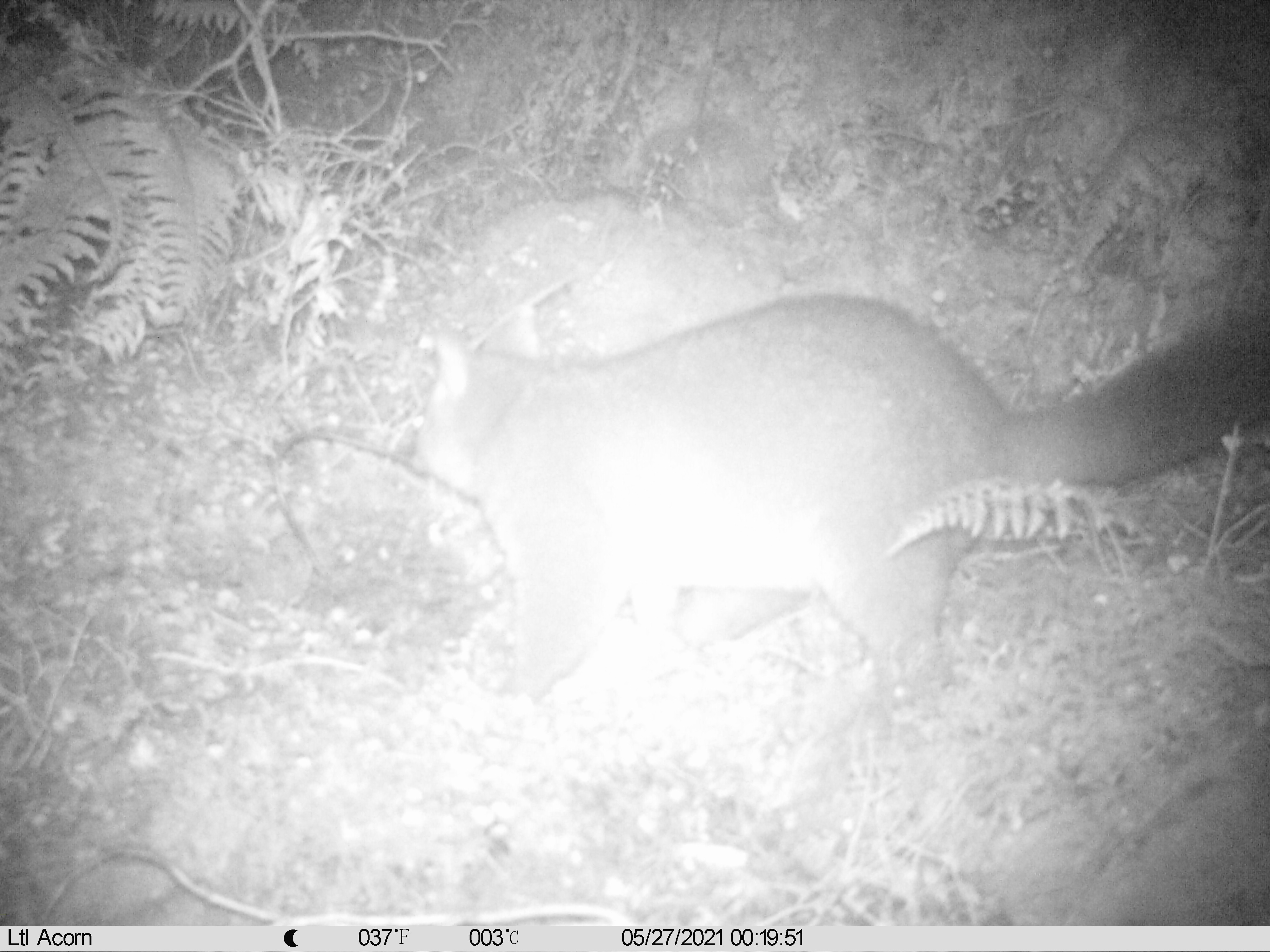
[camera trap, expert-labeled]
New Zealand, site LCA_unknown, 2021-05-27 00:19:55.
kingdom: Animalia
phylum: Chordata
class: Mammalia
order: Diprotodontia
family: Phalangeridae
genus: Trichosurus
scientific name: Trichosurus vulpecula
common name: common brushtail possum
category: possum